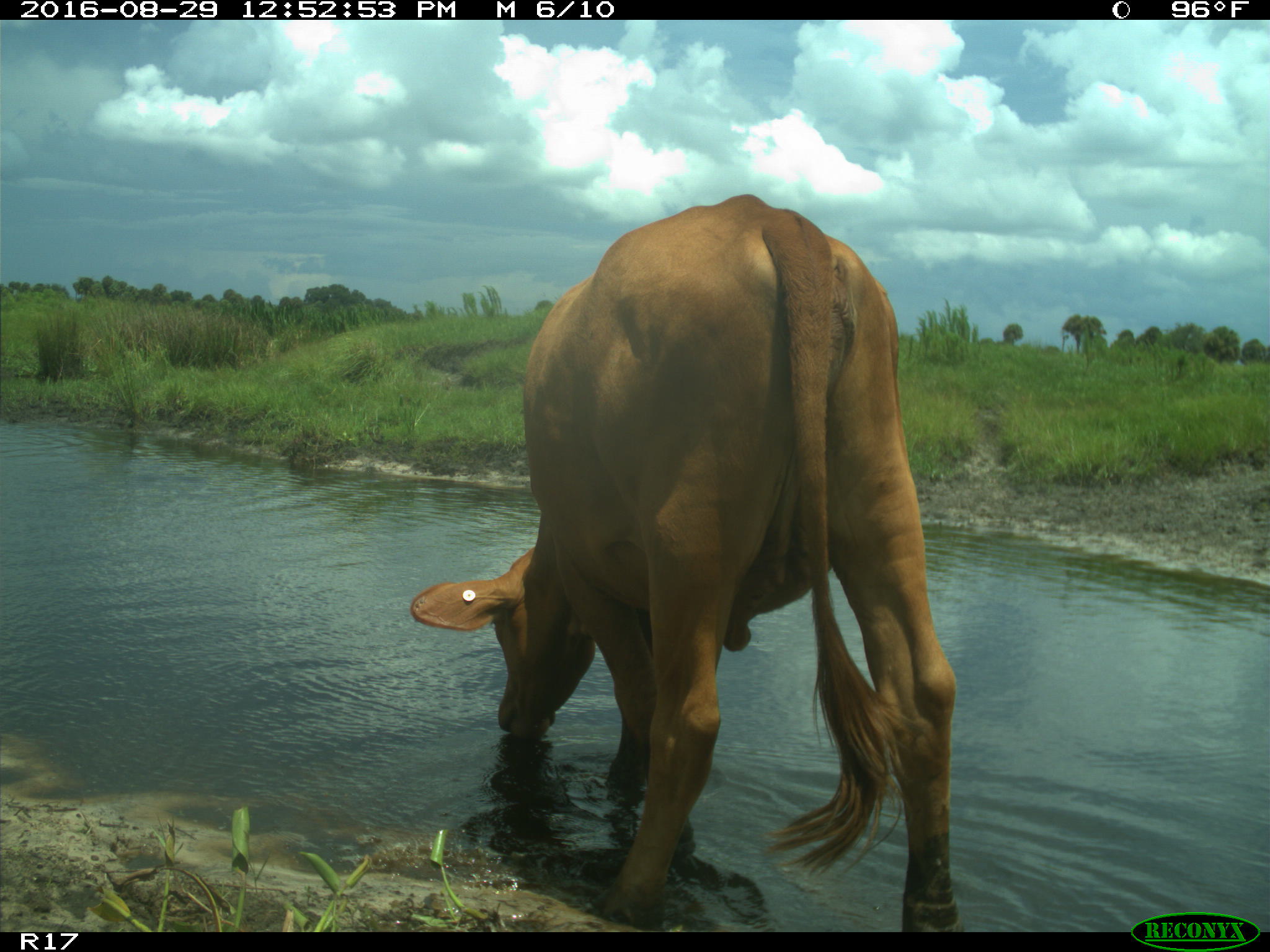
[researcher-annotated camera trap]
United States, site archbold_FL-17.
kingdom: Animalia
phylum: Chordata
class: Mammalia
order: Artiodactyla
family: Bovidae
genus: Bos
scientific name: Bos taurus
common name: domestic cow